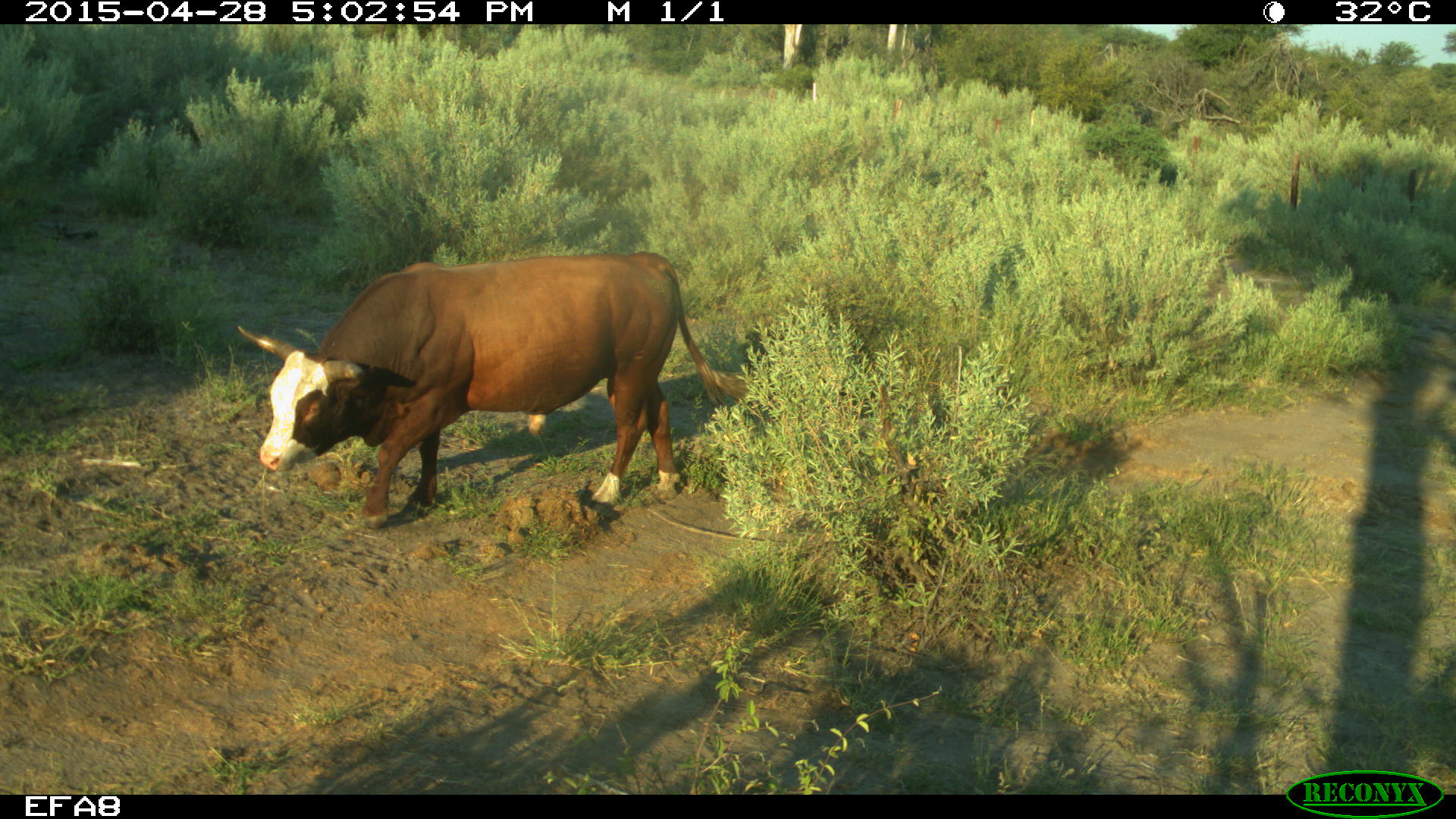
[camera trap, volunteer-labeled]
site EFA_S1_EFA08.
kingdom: Animalia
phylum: Chordata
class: Mammalia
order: Artiodactyla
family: Bovidae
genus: Bos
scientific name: Bos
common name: cattle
Cattle (Bos), count 1. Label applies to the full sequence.